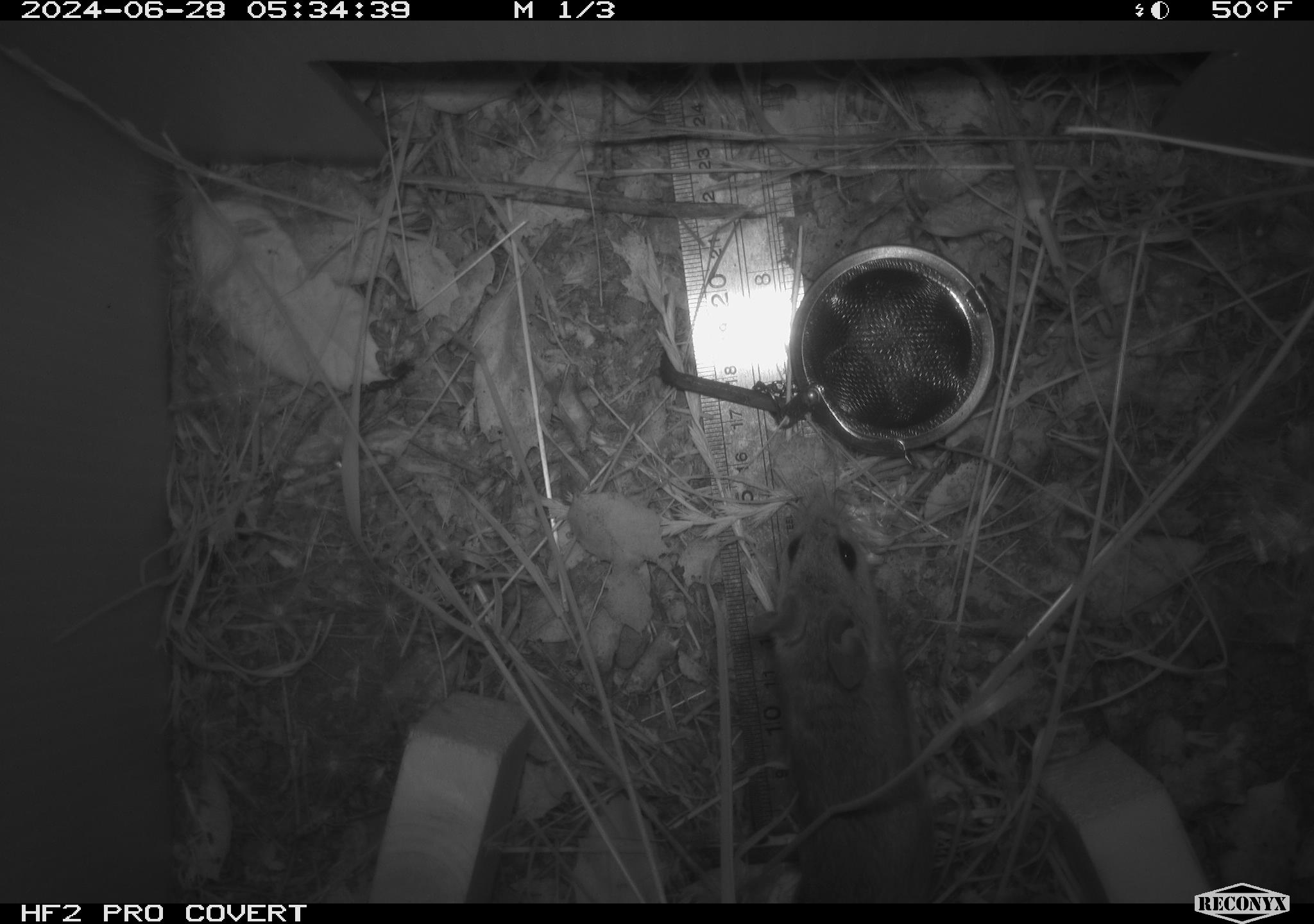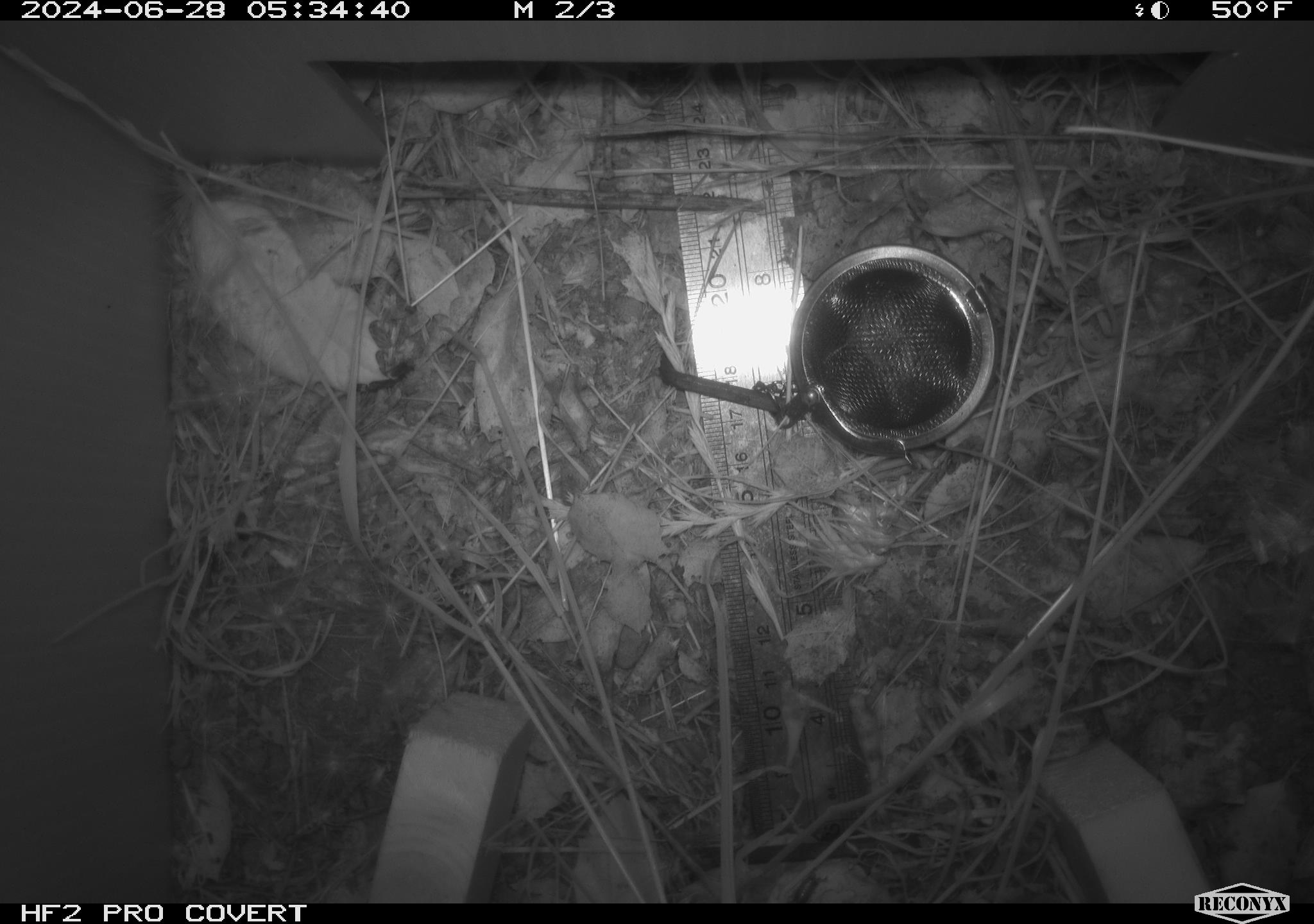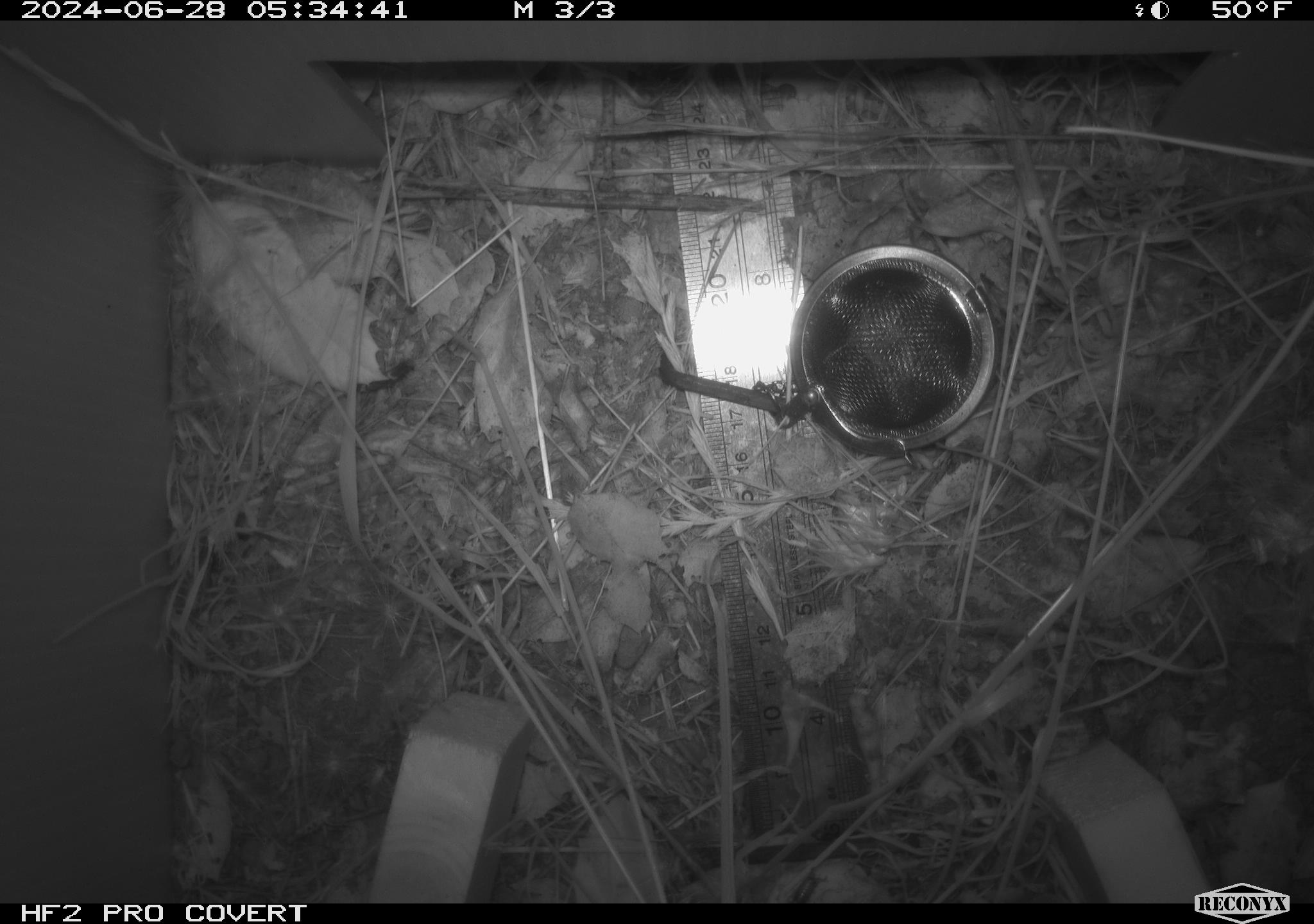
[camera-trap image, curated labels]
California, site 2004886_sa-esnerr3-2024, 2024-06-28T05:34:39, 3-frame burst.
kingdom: Animalia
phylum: Chordata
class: Mammalia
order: Rodentia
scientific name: Rodentia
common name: rodent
Rodent (Rodentia).